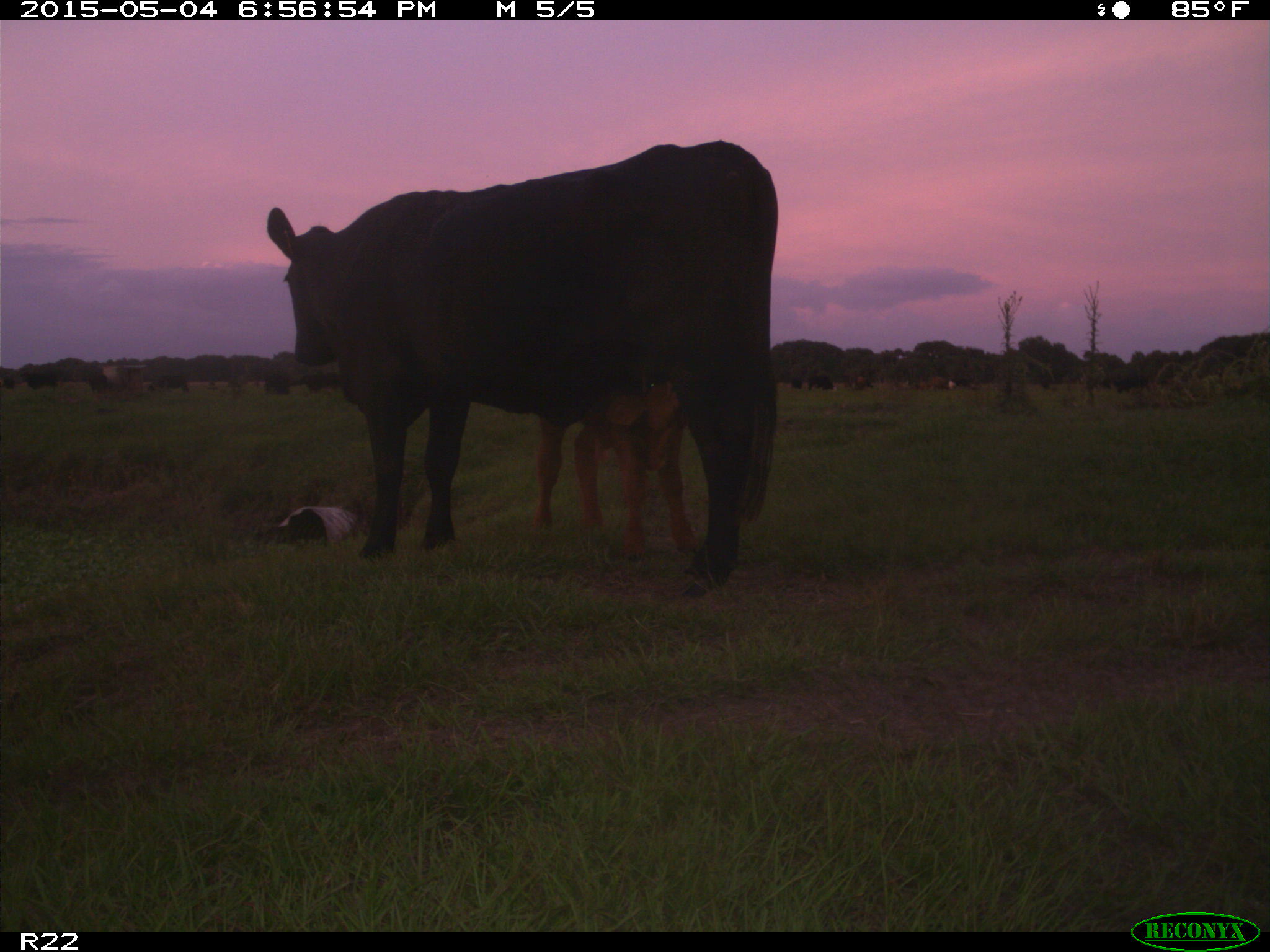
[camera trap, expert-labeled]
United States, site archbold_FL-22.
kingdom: Animalia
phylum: Chordata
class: Mammalia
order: Artiodactyla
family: Bovidae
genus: Bos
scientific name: Bos taurus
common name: domestic cow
Bos taurus (domestic cow).